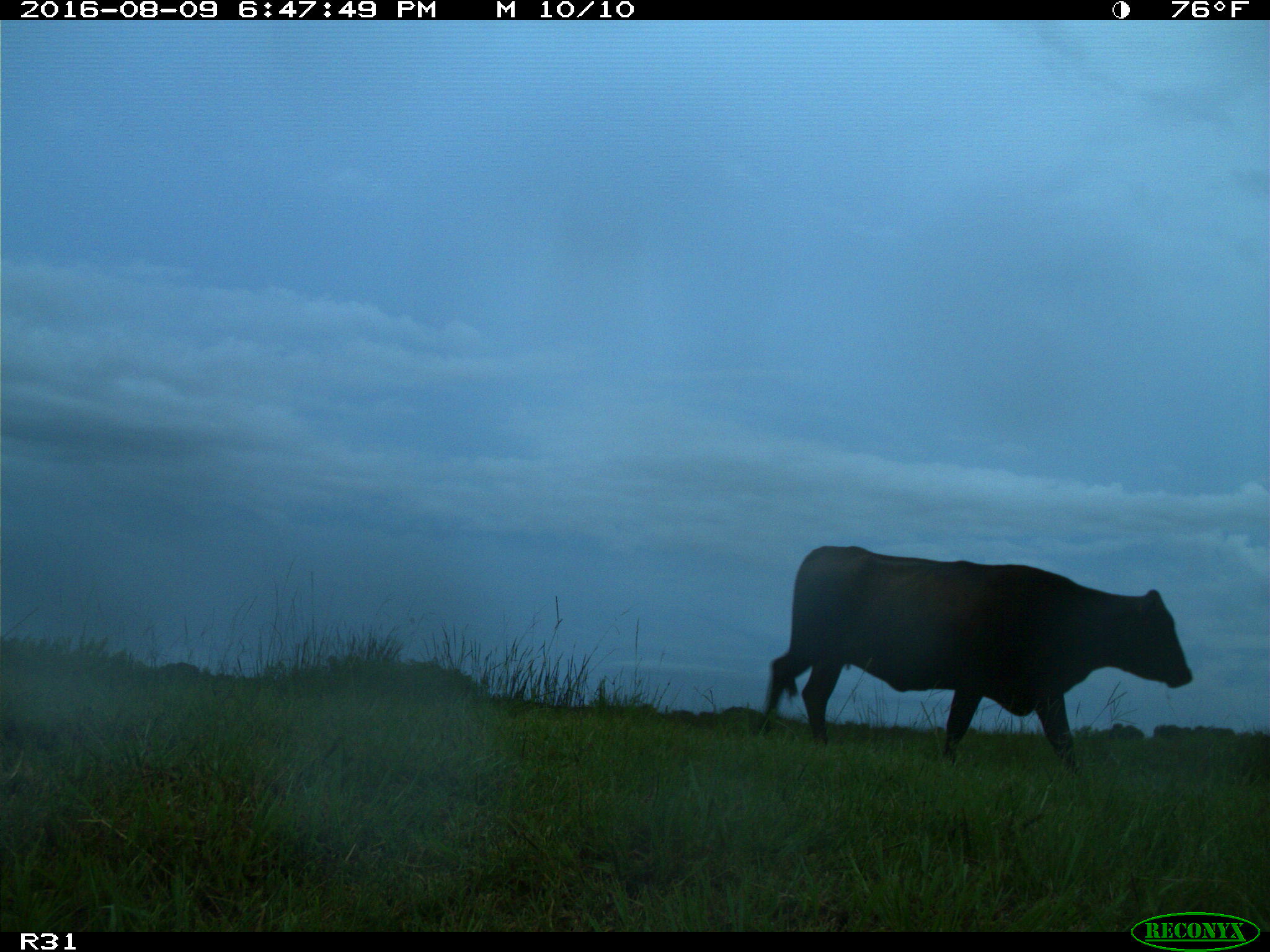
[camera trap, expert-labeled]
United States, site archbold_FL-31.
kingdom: Animalia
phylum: Chordata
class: Mammalia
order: Artiodactyla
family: Bovidae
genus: Bos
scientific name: Bos taurus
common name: domestic cow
Bos taurus (domestic cow).